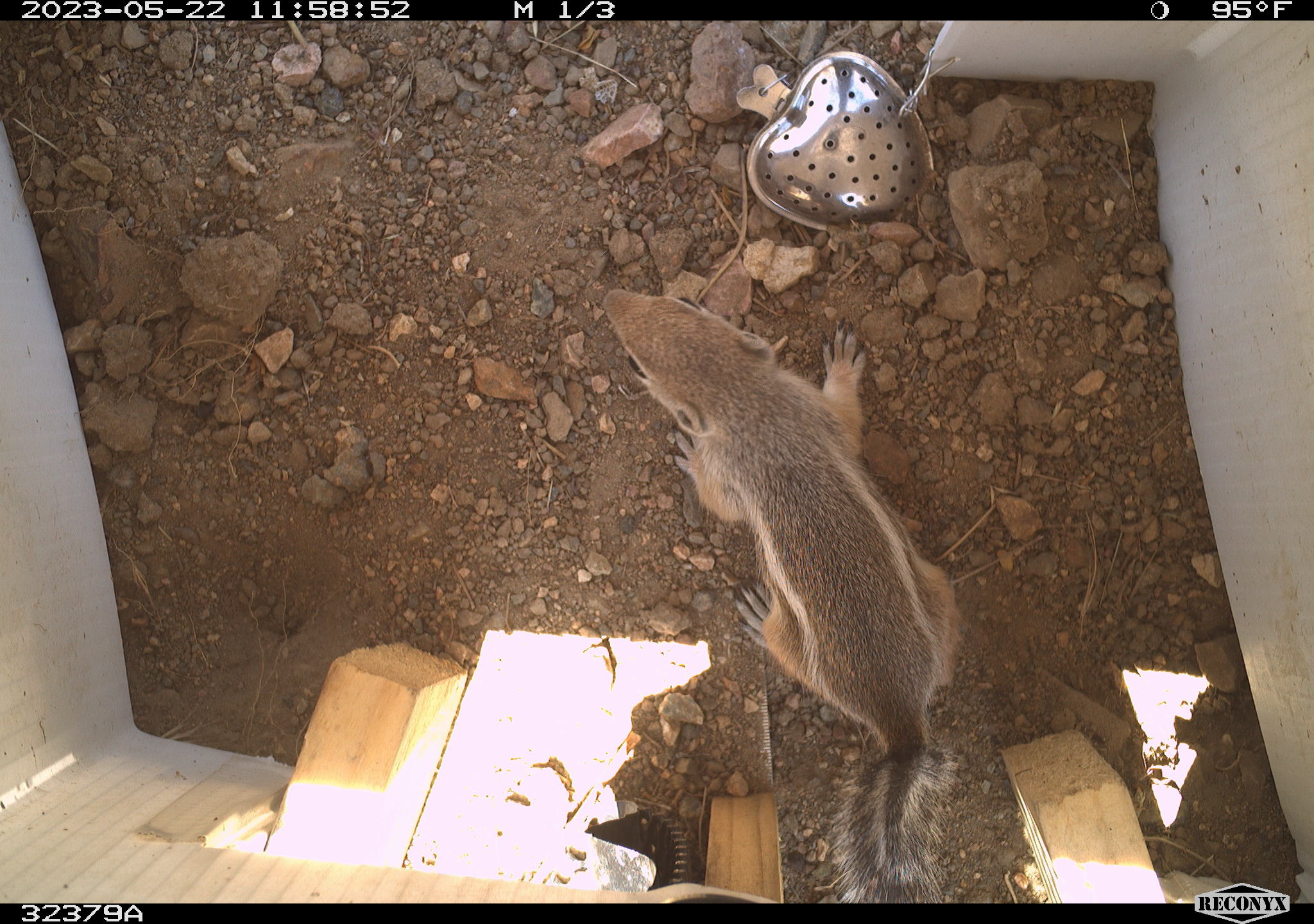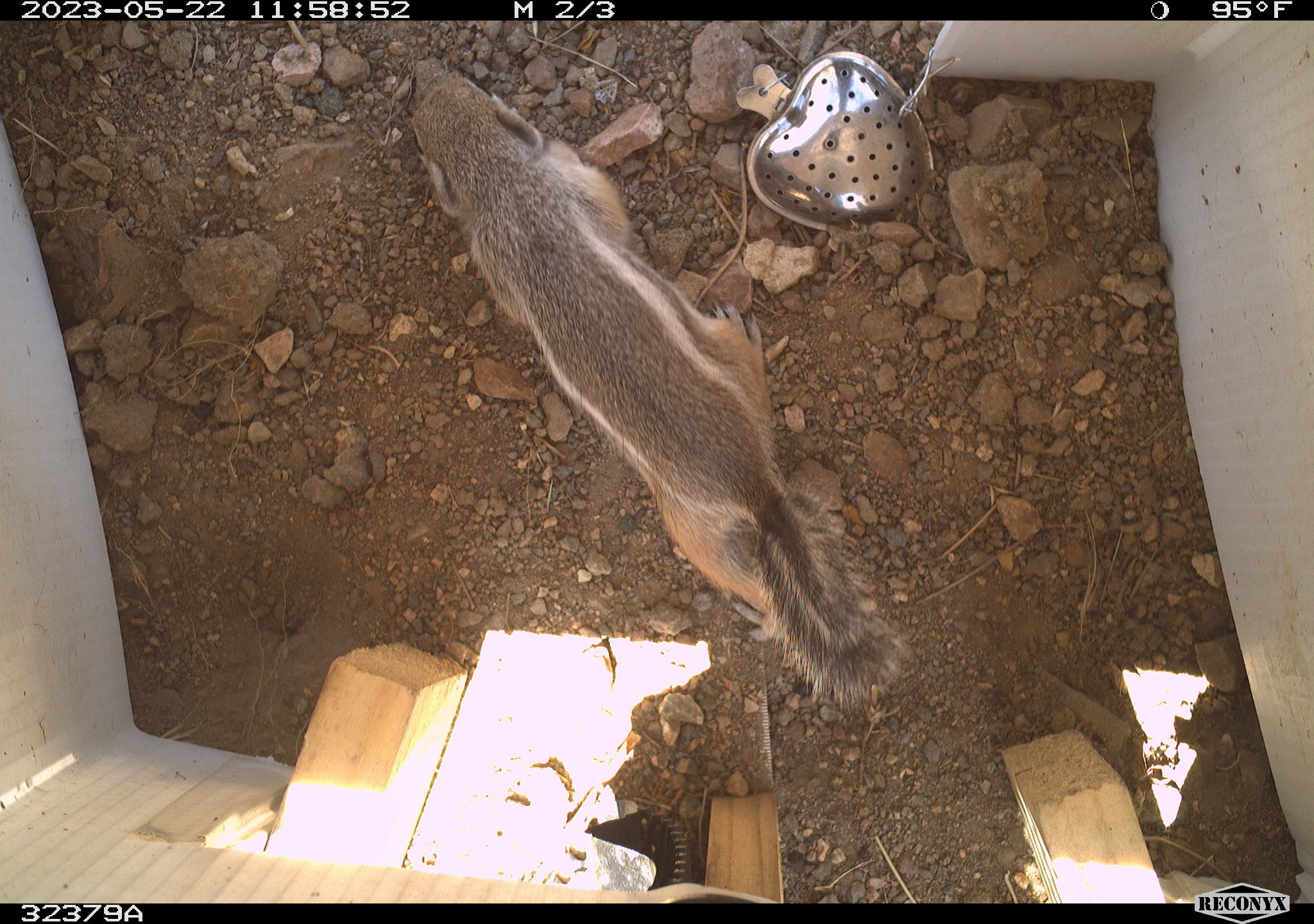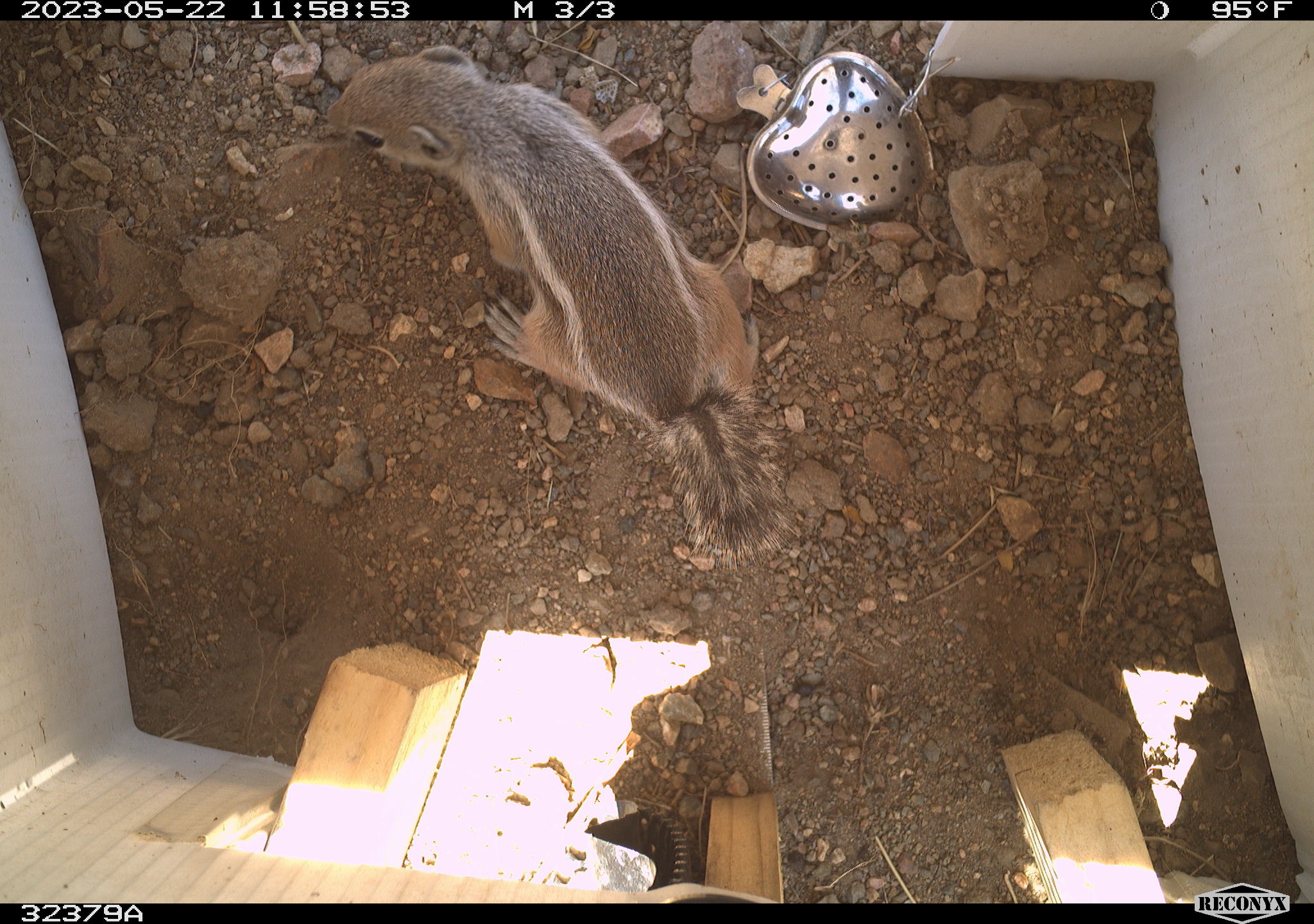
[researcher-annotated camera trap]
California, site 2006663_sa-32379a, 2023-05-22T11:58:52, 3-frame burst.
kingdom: Animalia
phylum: Chordata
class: Mammalia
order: Rodentia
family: Sciuridae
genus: Ammospermophilus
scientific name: Ammospermophilus leucurus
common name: white-tailed antelope squirrel